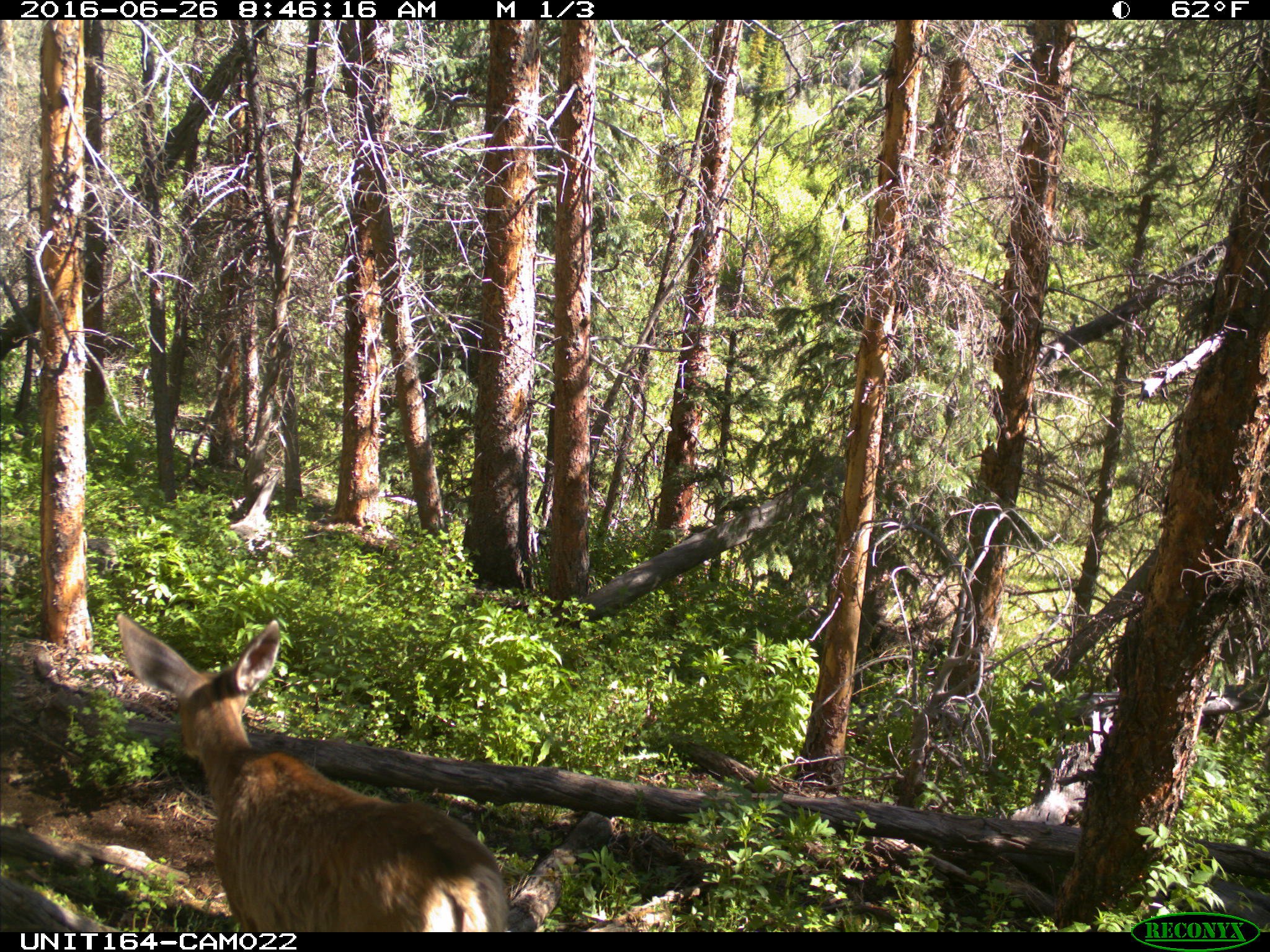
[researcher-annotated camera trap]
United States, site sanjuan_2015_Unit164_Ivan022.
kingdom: Animalia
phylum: Chordata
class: Mammalia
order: Artiodactyla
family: Cervidae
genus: Odocoileus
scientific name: Odocoileus hemionus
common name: mule deer